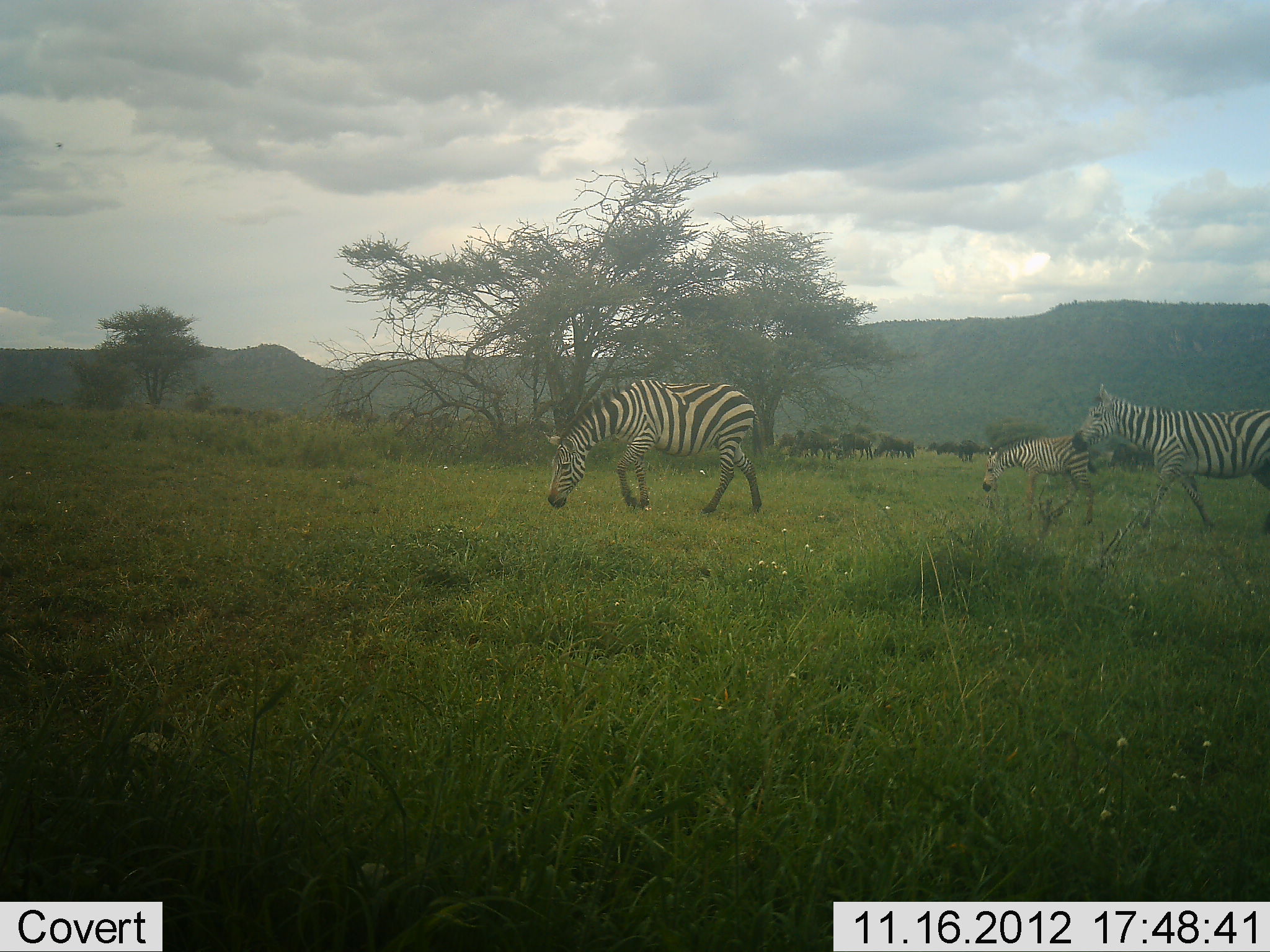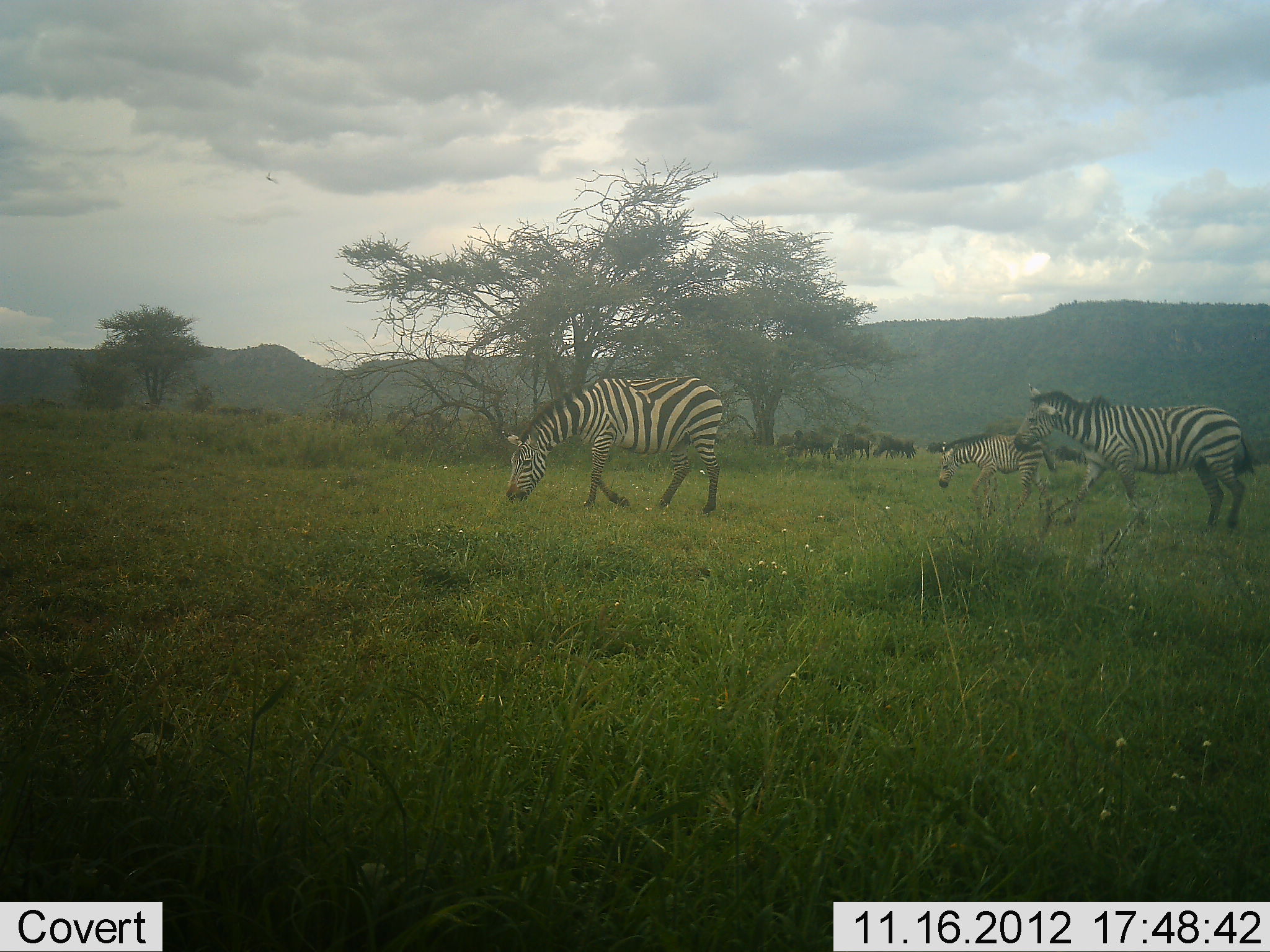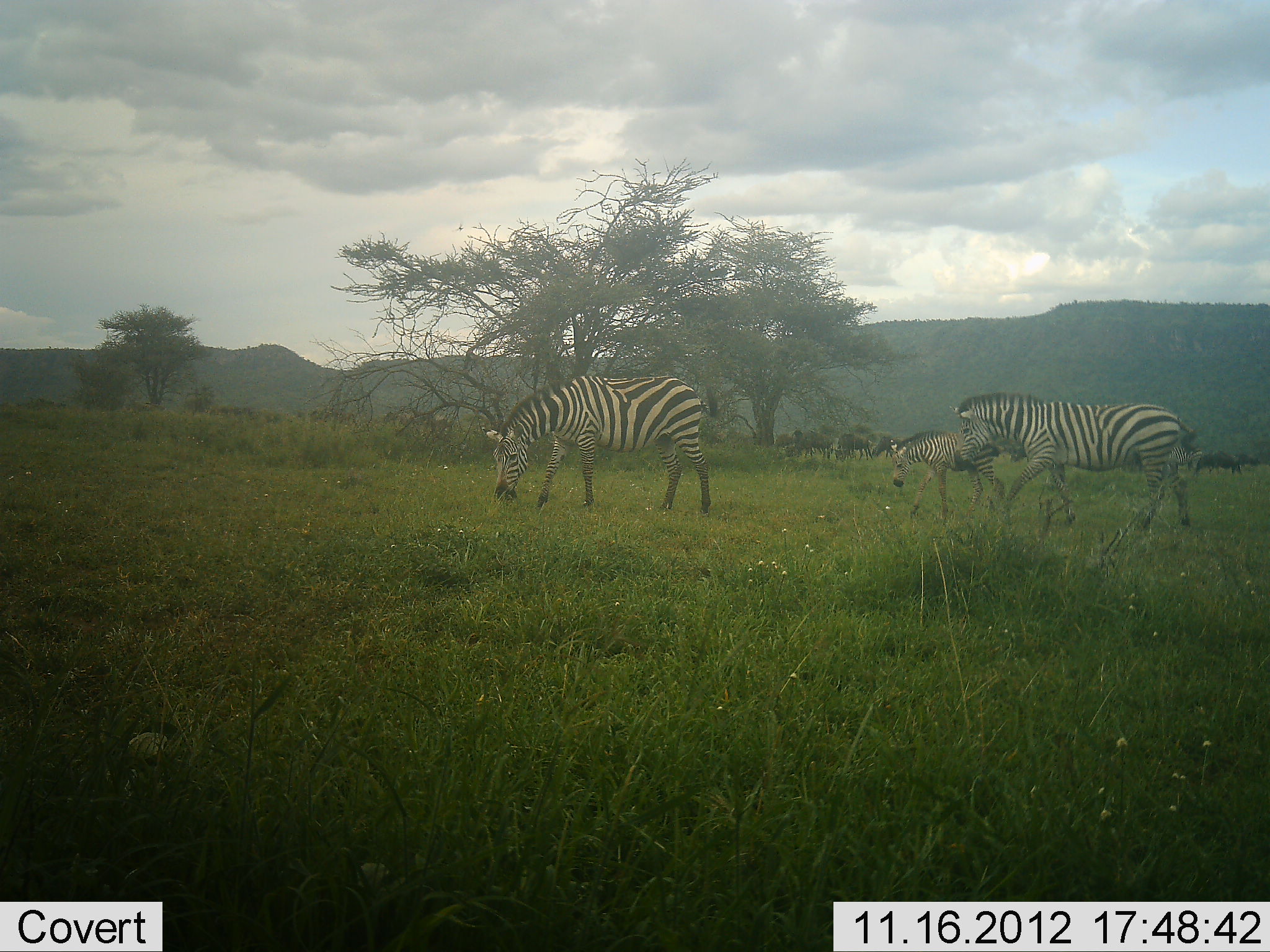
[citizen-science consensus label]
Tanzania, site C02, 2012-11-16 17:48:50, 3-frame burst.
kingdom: Animalia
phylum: Chordata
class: Mammalia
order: Artiodactyla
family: Bovidae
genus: Connochaetes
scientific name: Connochaetes taurinus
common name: blue wildebeest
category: wildebeest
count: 11-50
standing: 60%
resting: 10%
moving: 40%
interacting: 0%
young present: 0%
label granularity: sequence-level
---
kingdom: Animalia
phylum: Chordata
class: Mammalia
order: Perissodactyla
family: Equidae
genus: Equus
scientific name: Equus quagga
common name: plains zebra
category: zebra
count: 3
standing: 6%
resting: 0%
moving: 100%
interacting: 0%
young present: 18%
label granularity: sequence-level